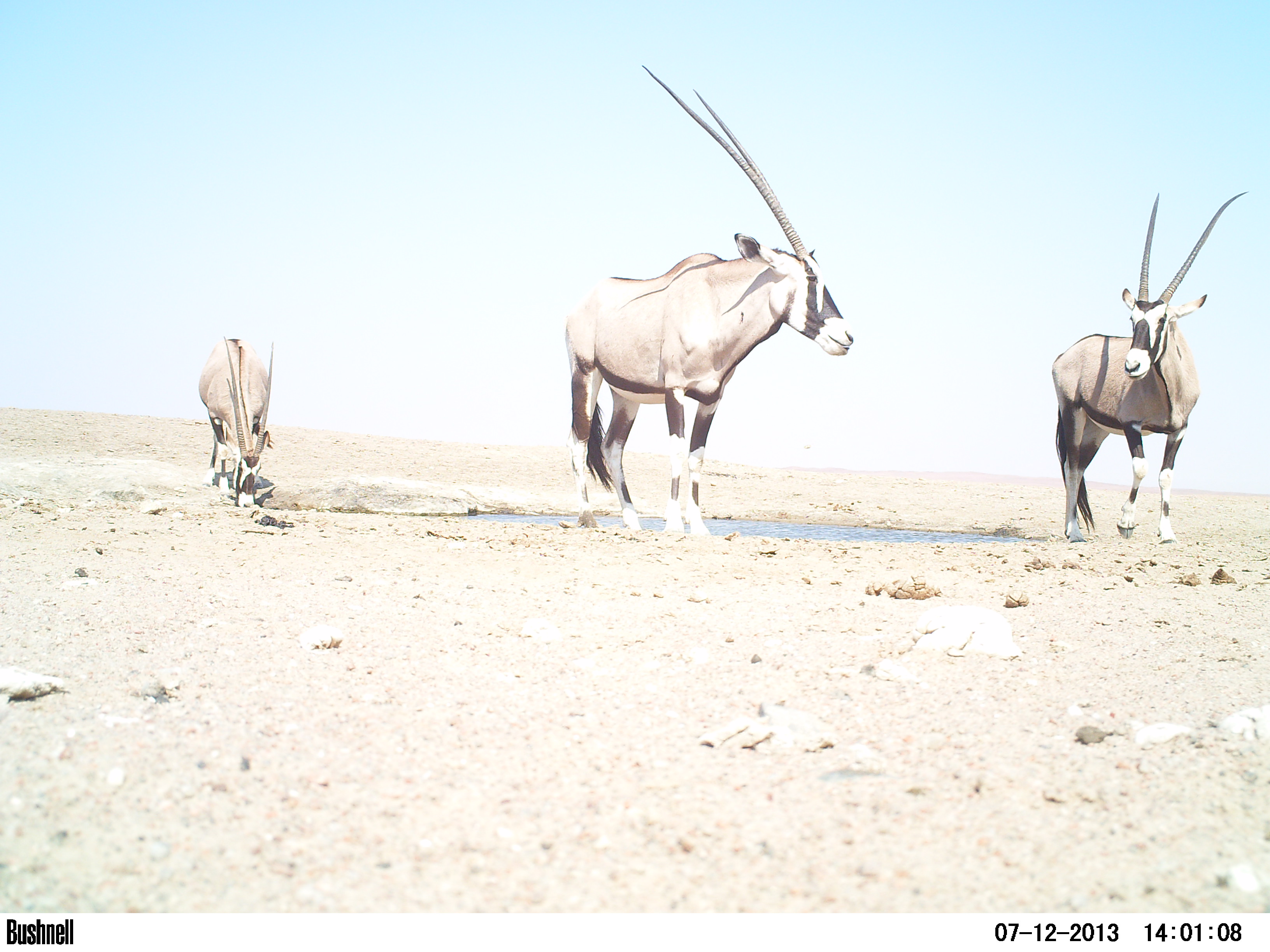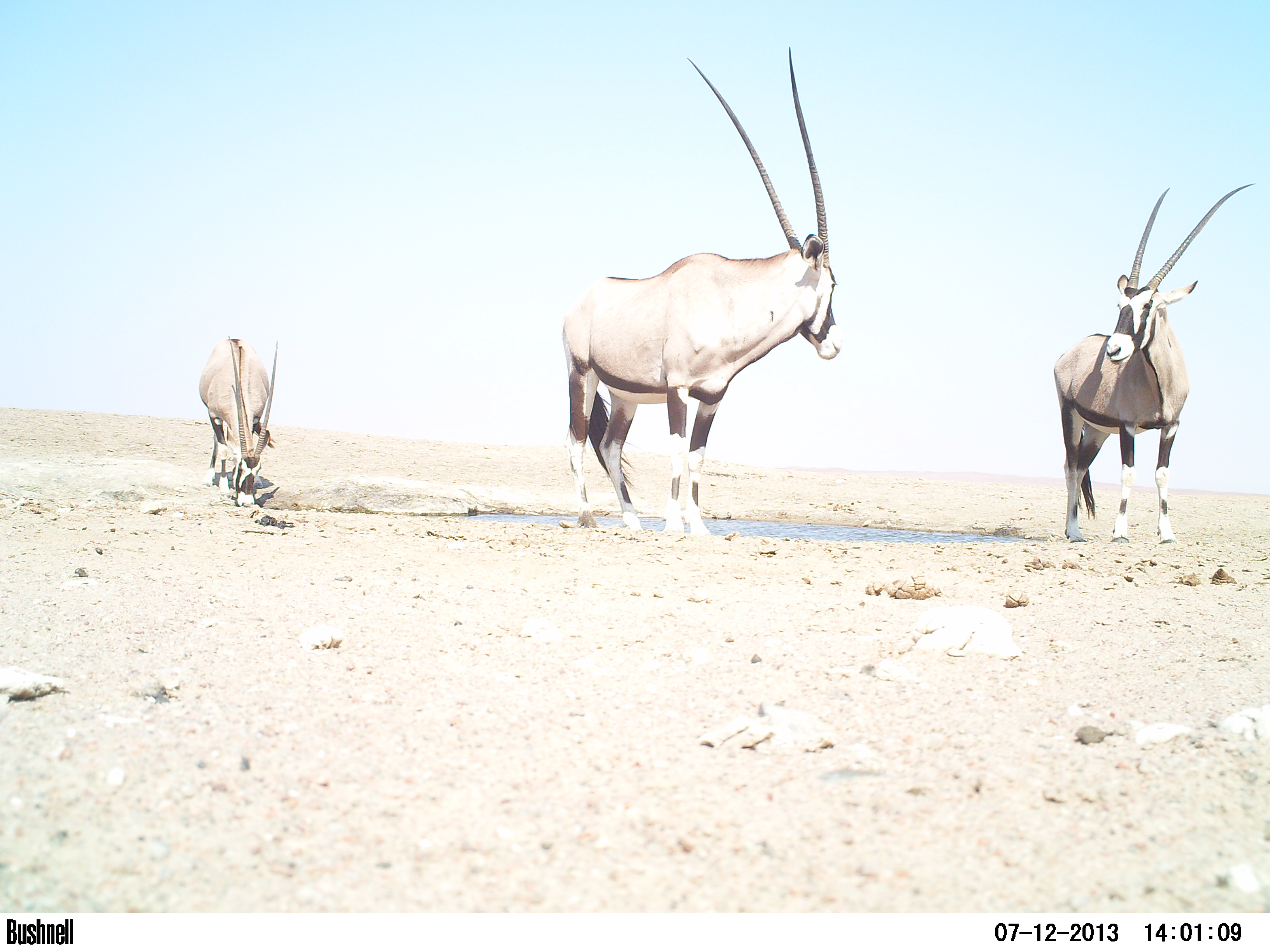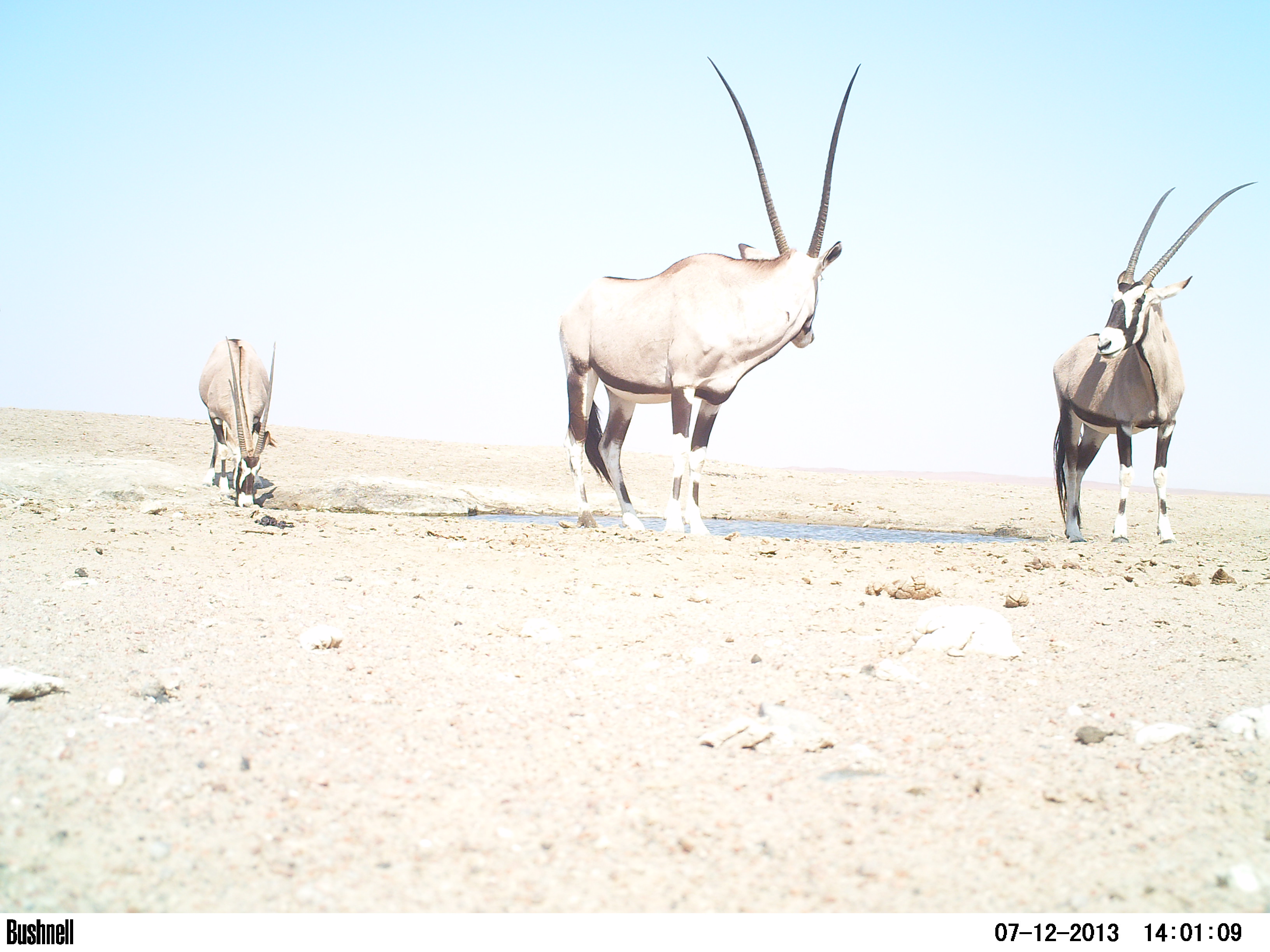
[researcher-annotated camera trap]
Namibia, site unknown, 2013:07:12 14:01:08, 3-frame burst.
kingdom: Animalia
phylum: Chordata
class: Mammalia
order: Artiodactyla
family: Bovidae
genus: Oryx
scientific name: Oryx gazella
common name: gemsbok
Oryx gazella (gemsbok).